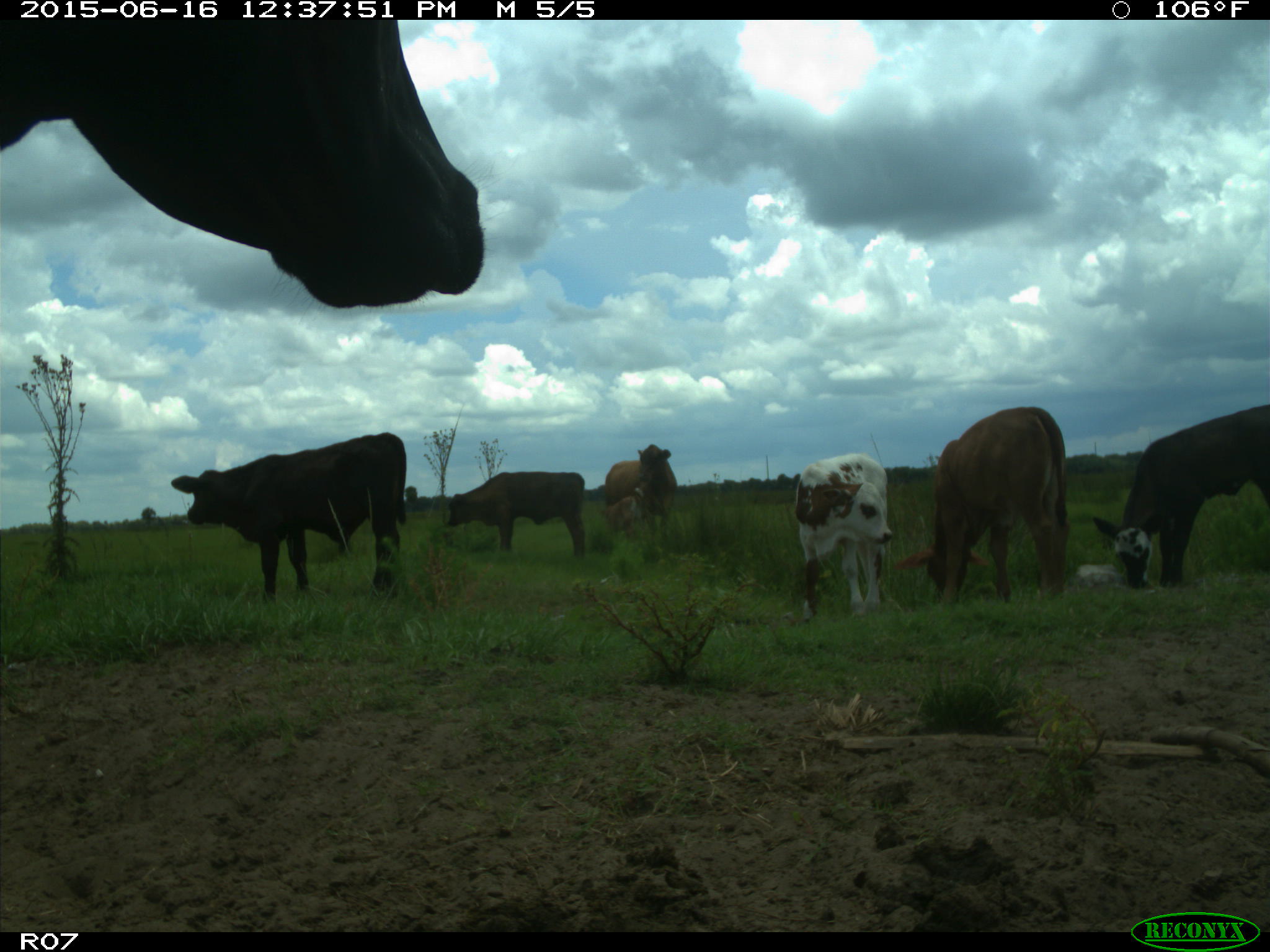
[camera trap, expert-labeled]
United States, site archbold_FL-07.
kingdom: Animalia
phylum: Chordata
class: Mammalia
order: Artiodactyla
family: Bovidae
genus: Bos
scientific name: Bos taurus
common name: domestic cow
Bos taurus (domestic cow).